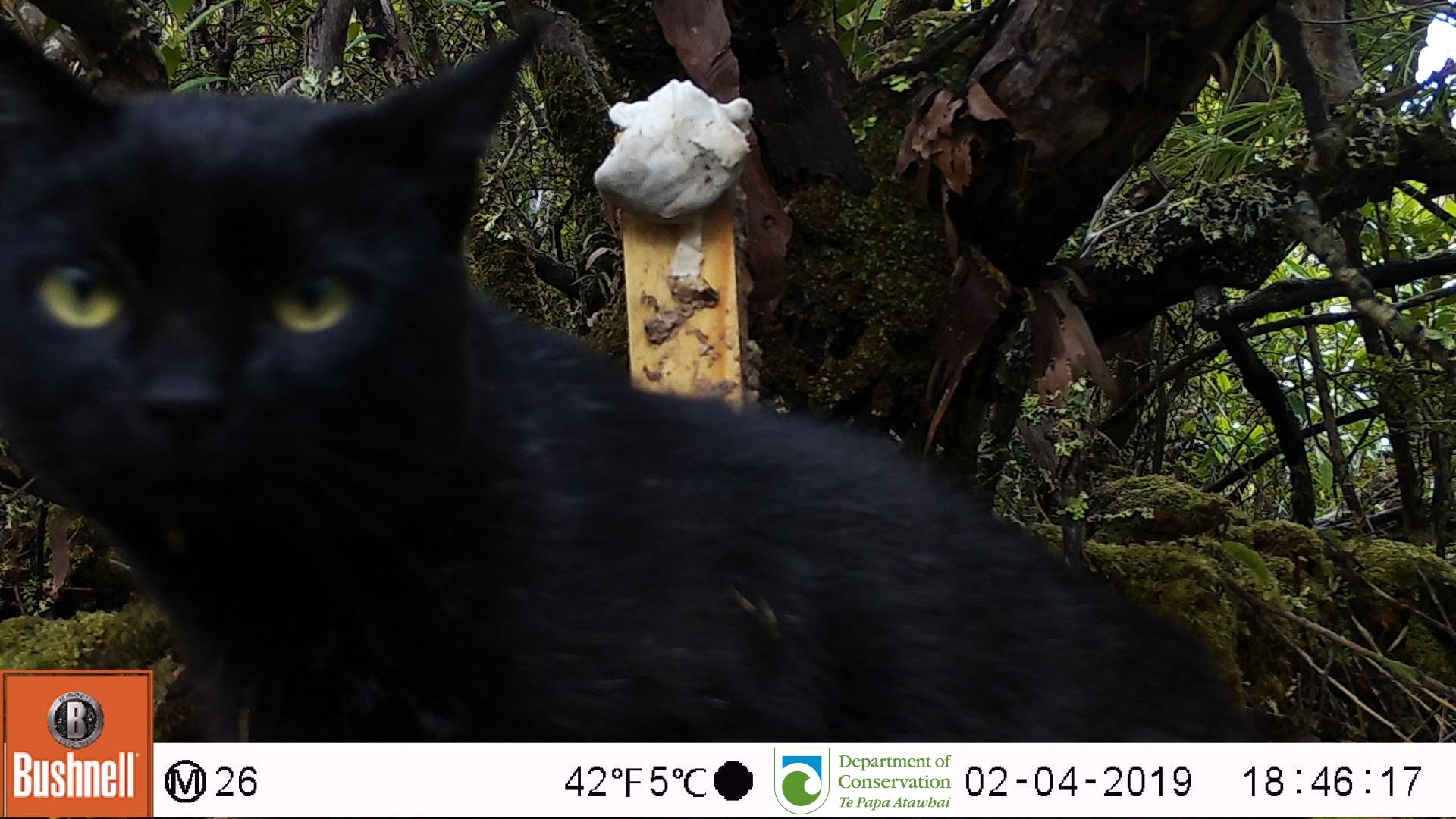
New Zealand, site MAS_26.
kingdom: Animalia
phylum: Chordata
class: Mammalia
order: Carnivora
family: Felidae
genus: Felis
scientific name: Felis catus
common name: domestic cat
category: cat